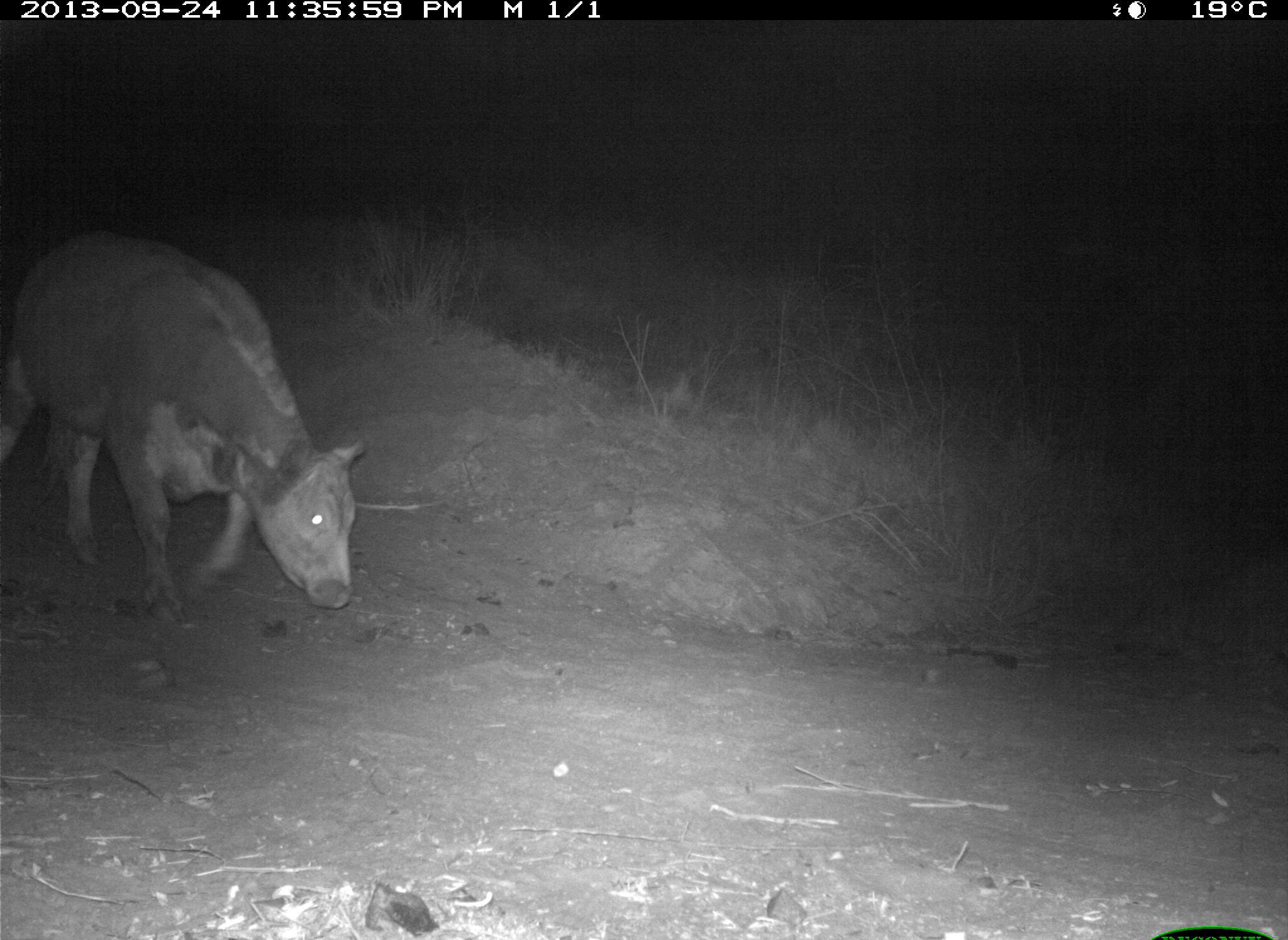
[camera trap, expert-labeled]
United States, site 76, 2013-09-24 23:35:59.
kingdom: Animalia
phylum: Chordata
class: Mammalia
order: Artiodactyla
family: Bovidae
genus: Bos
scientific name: Bos taurus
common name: cow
Cow (Bos taurus).